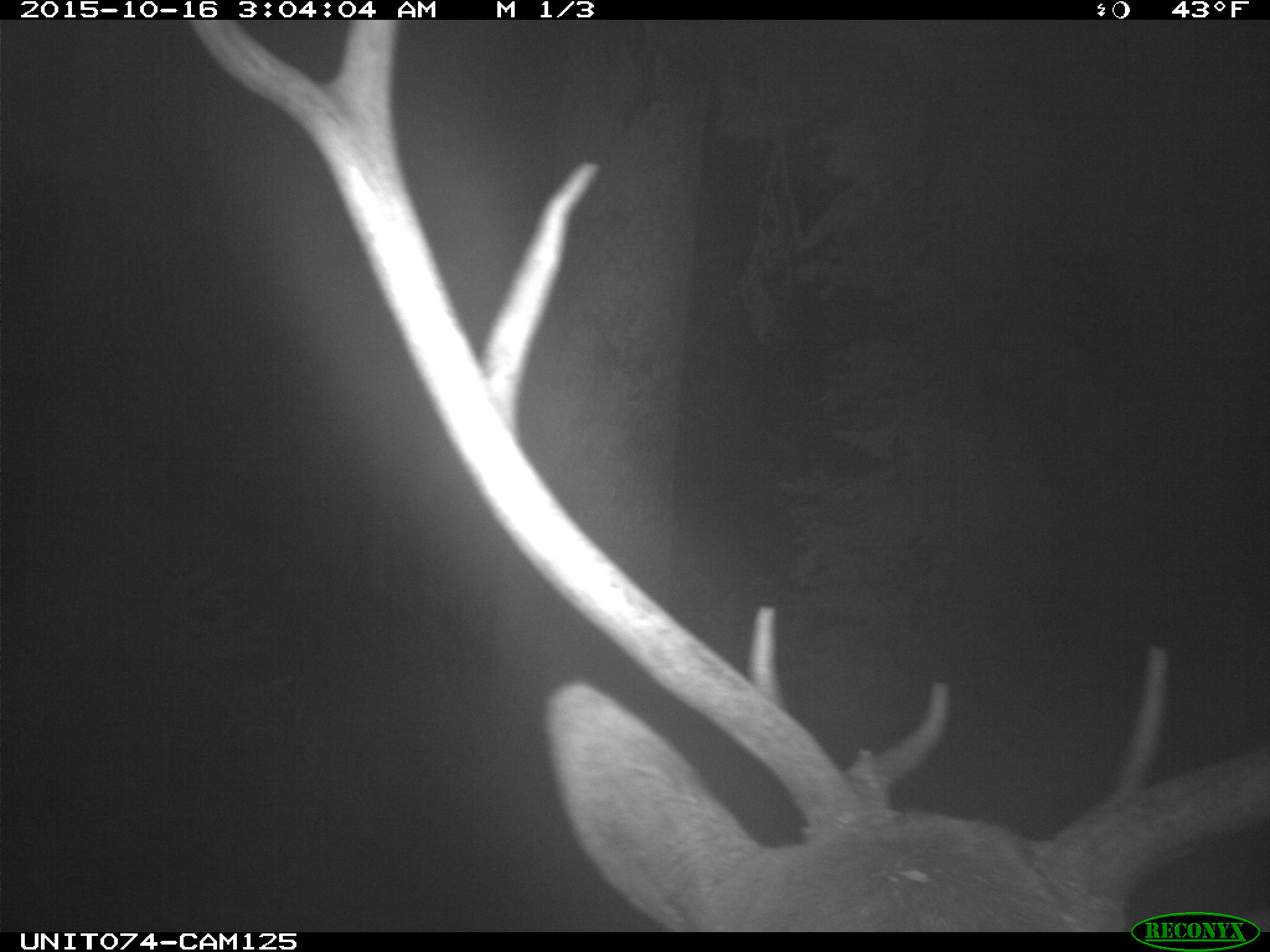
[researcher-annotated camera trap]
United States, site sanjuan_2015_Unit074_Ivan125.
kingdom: Animalia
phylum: Chordata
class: Mammalia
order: Artiodactyla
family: Cervidae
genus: Cervus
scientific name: Cervus elaphus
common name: red deer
Cervus elaphus (red deer).